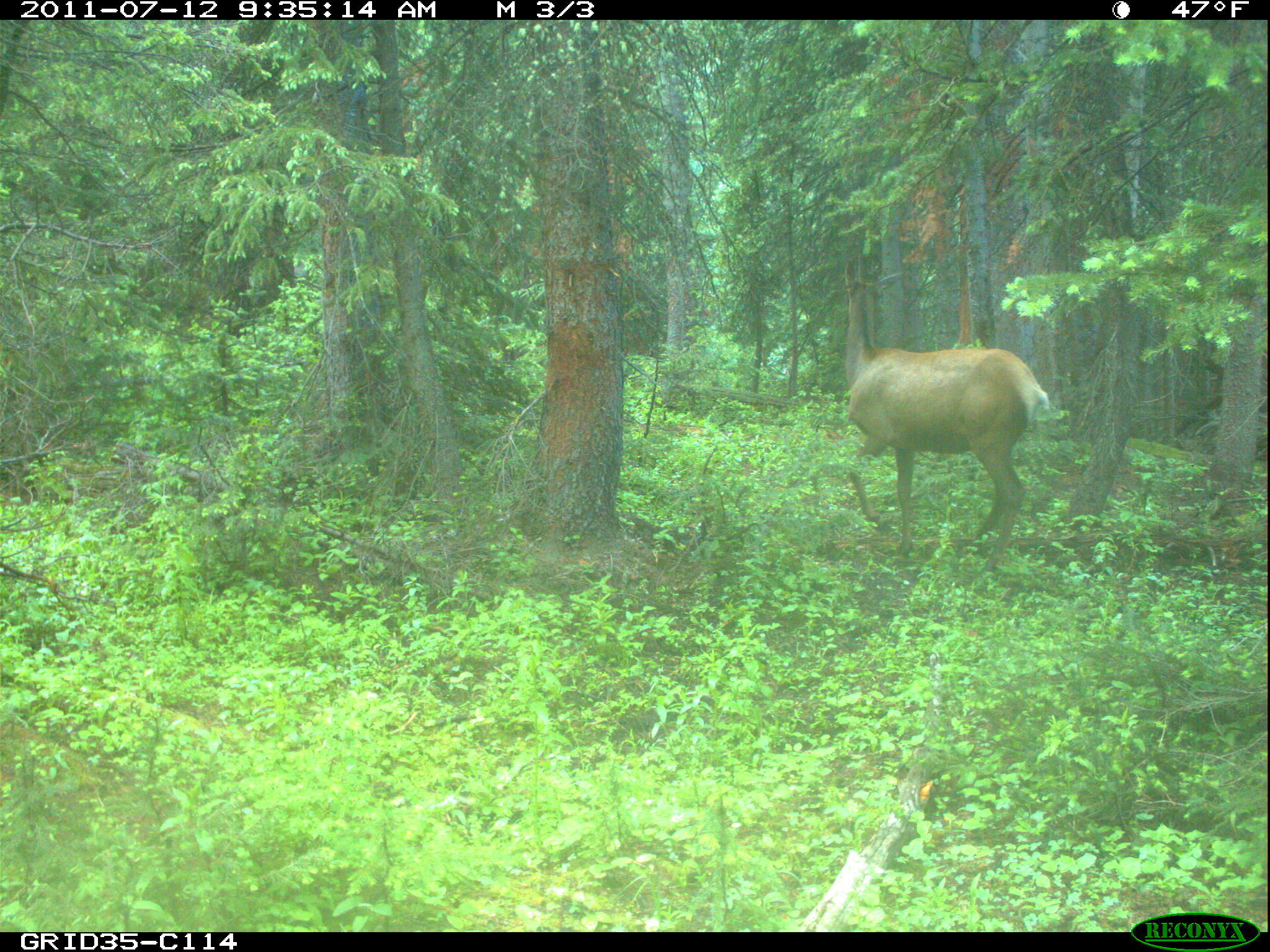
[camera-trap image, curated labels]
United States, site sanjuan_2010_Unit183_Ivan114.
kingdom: Animalia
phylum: Chordata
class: Mammalia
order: Artiodactyla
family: Cervidae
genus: Cervus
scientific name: Cervus elaphus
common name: red deer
Cervus elaphus (red deer).